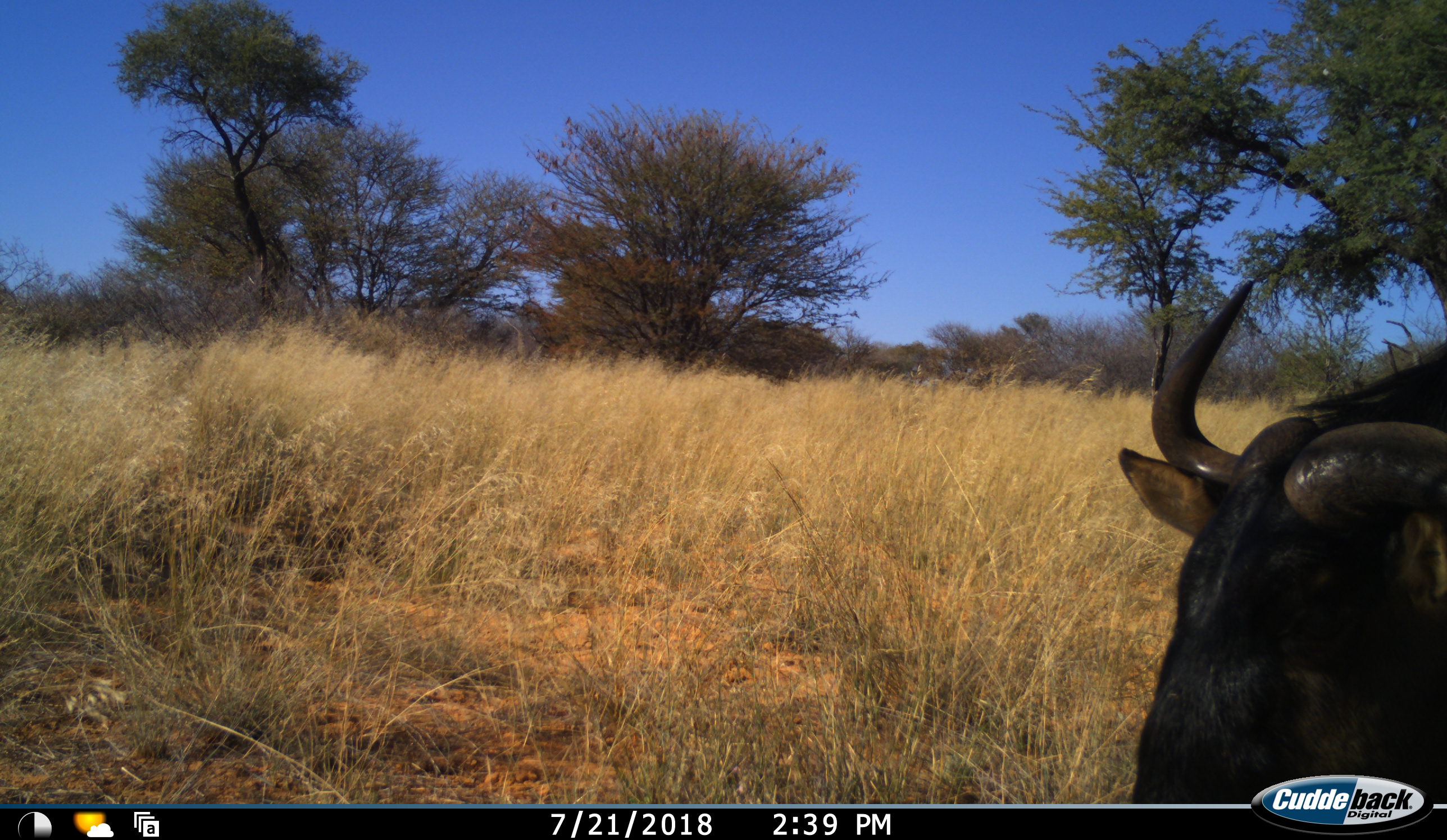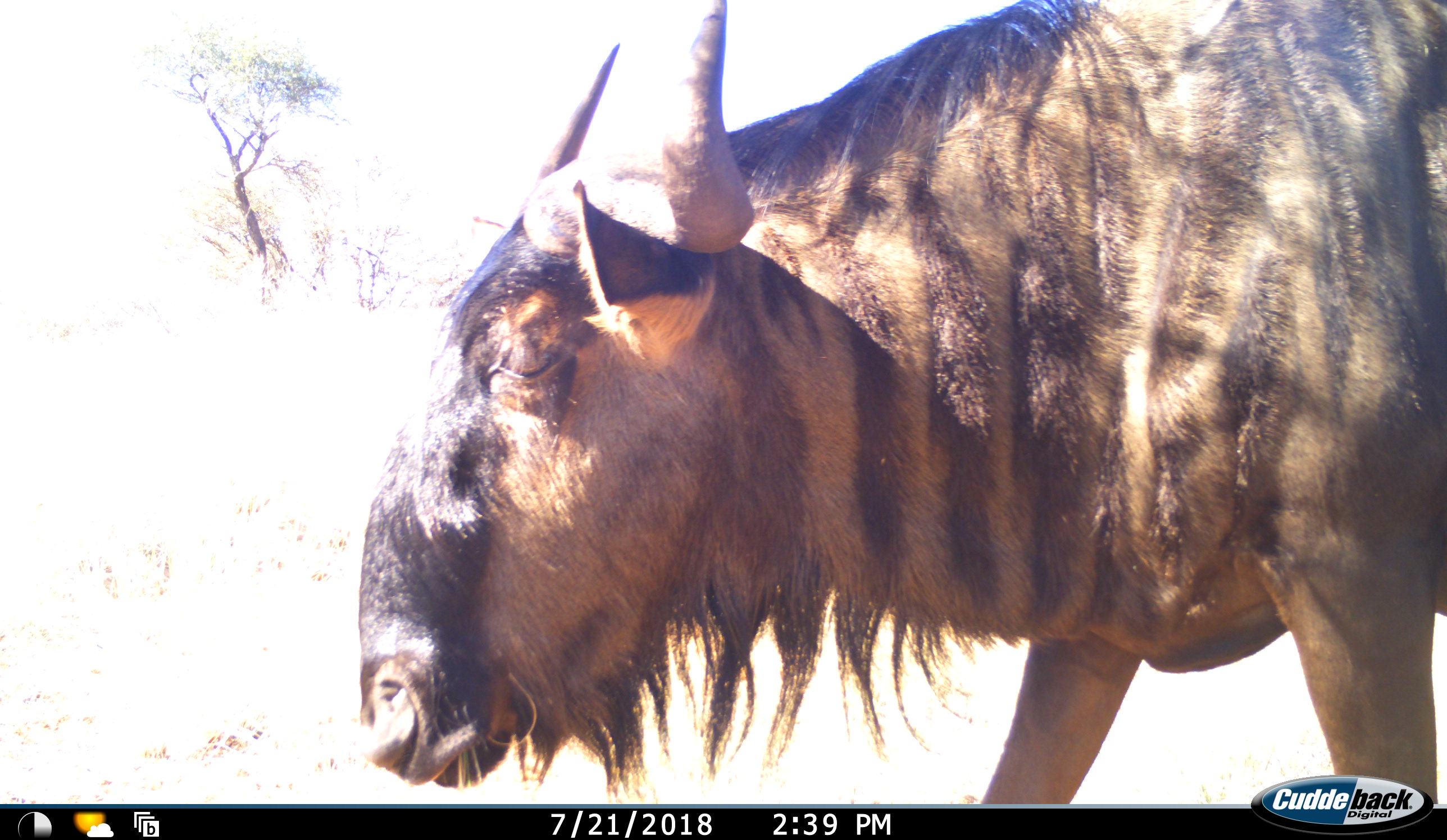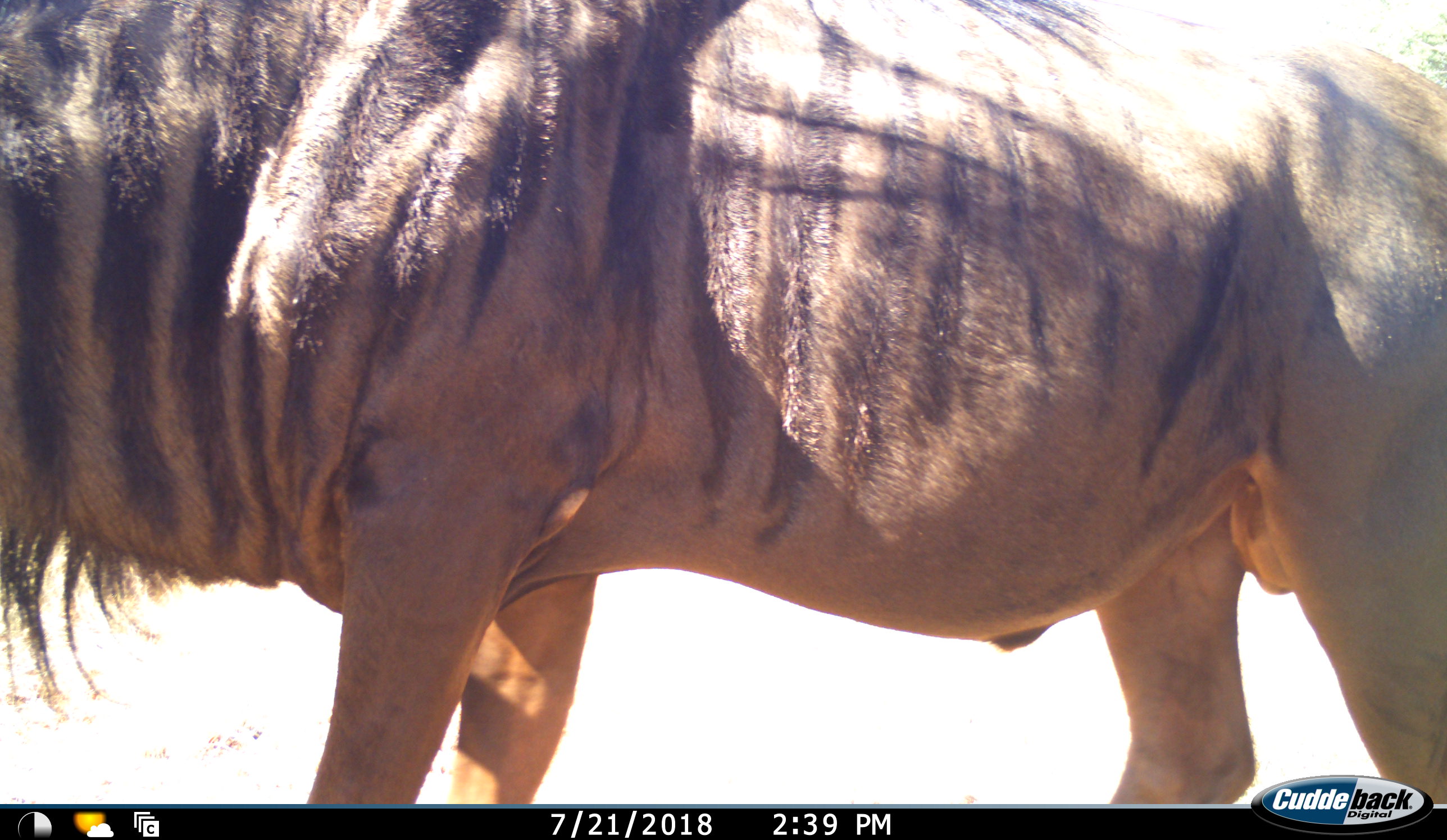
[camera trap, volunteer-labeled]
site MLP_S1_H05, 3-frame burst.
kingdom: Animalia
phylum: Chordata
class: Mammalia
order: Artiodactyla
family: Bovidae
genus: Connochaetes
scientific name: Connochaetes taurinus taurinus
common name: blue wildebeest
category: wildebeestblue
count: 1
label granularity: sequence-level